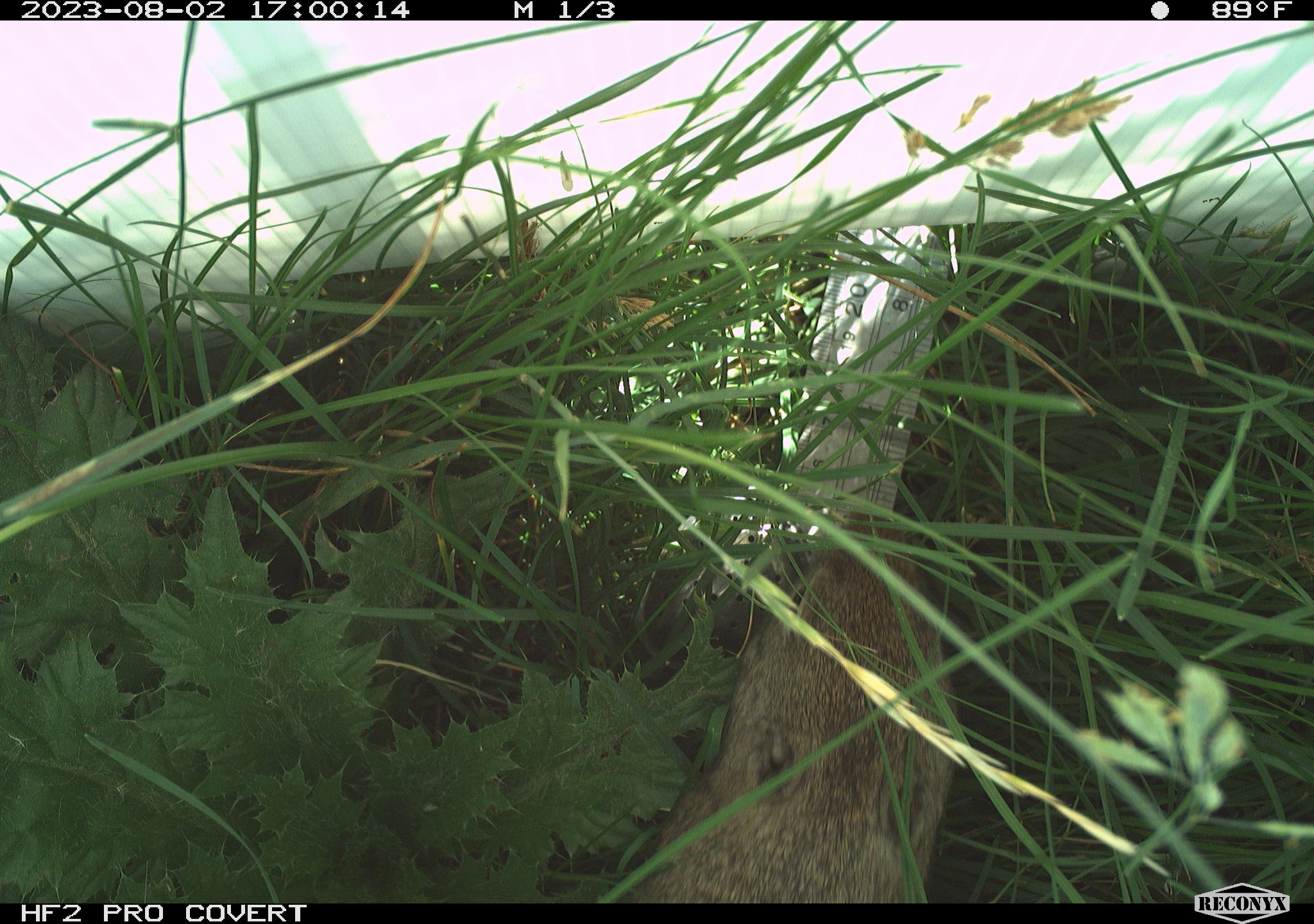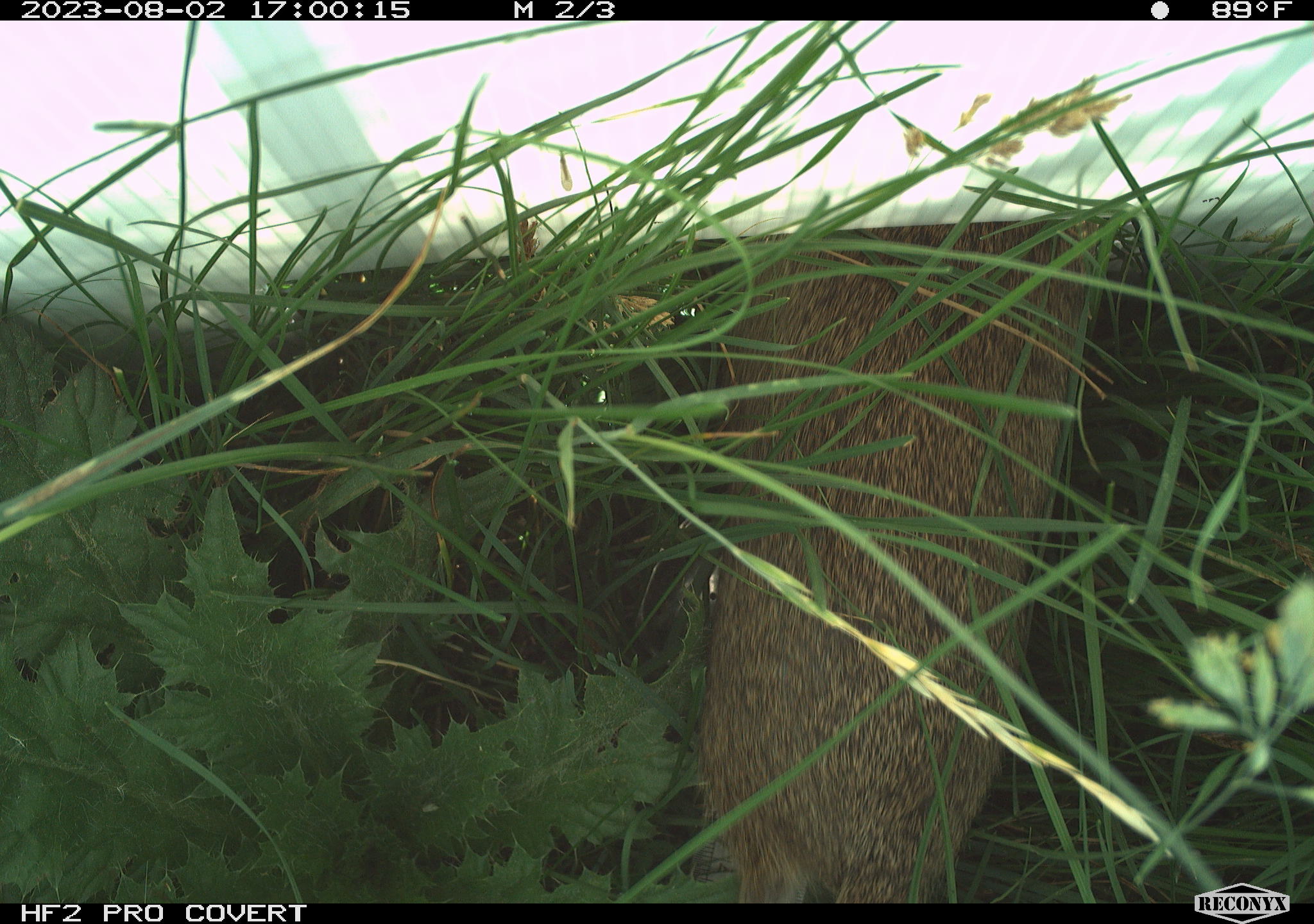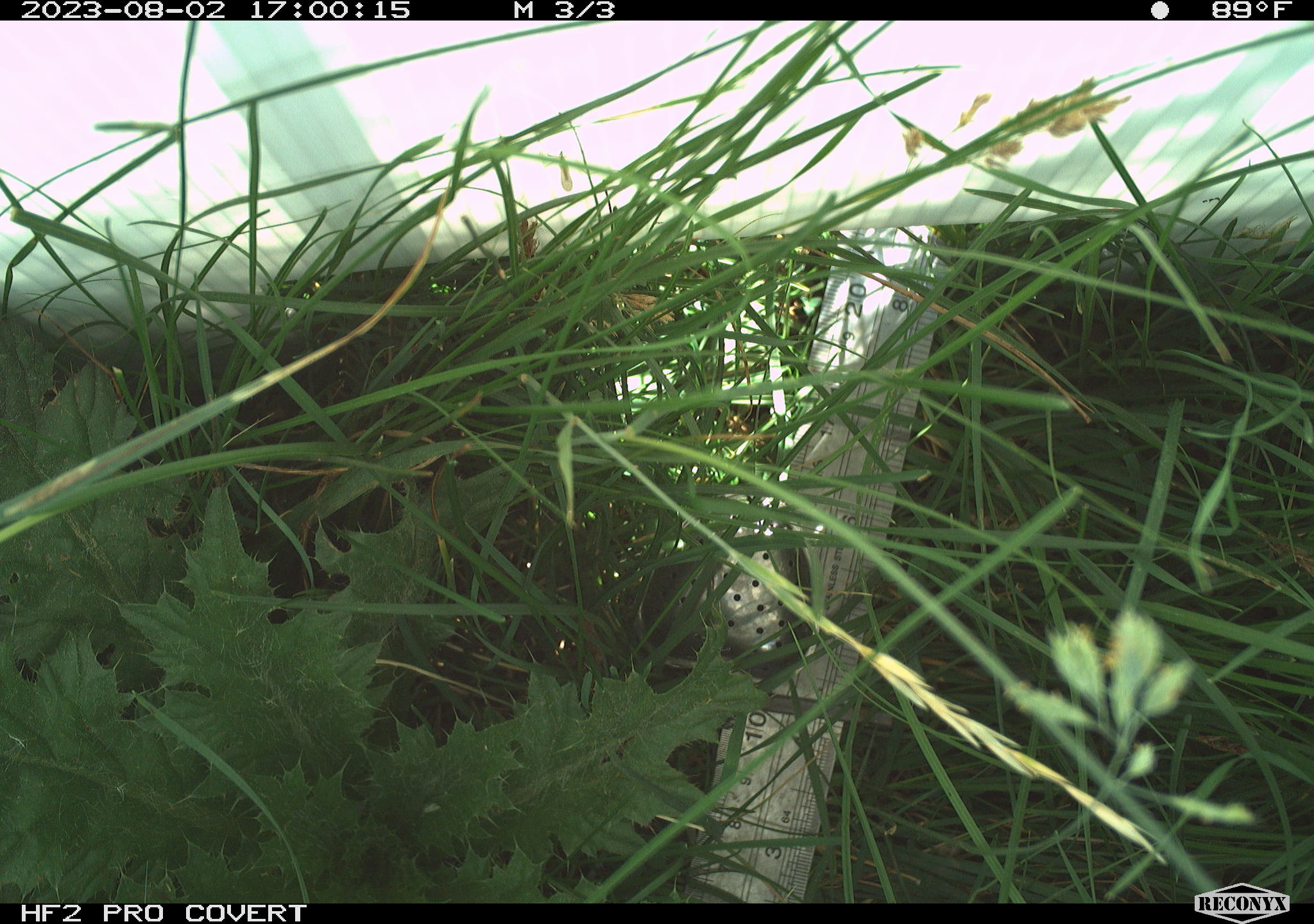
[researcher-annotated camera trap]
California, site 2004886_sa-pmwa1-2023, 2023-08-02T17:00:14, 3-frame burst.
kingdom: Animalia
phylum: Chordata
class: Mammalia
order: Rodentia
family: Sciuridae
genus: Urocitellus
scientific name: Urocitellus beldingi beldingi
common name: belding's ground squirrel